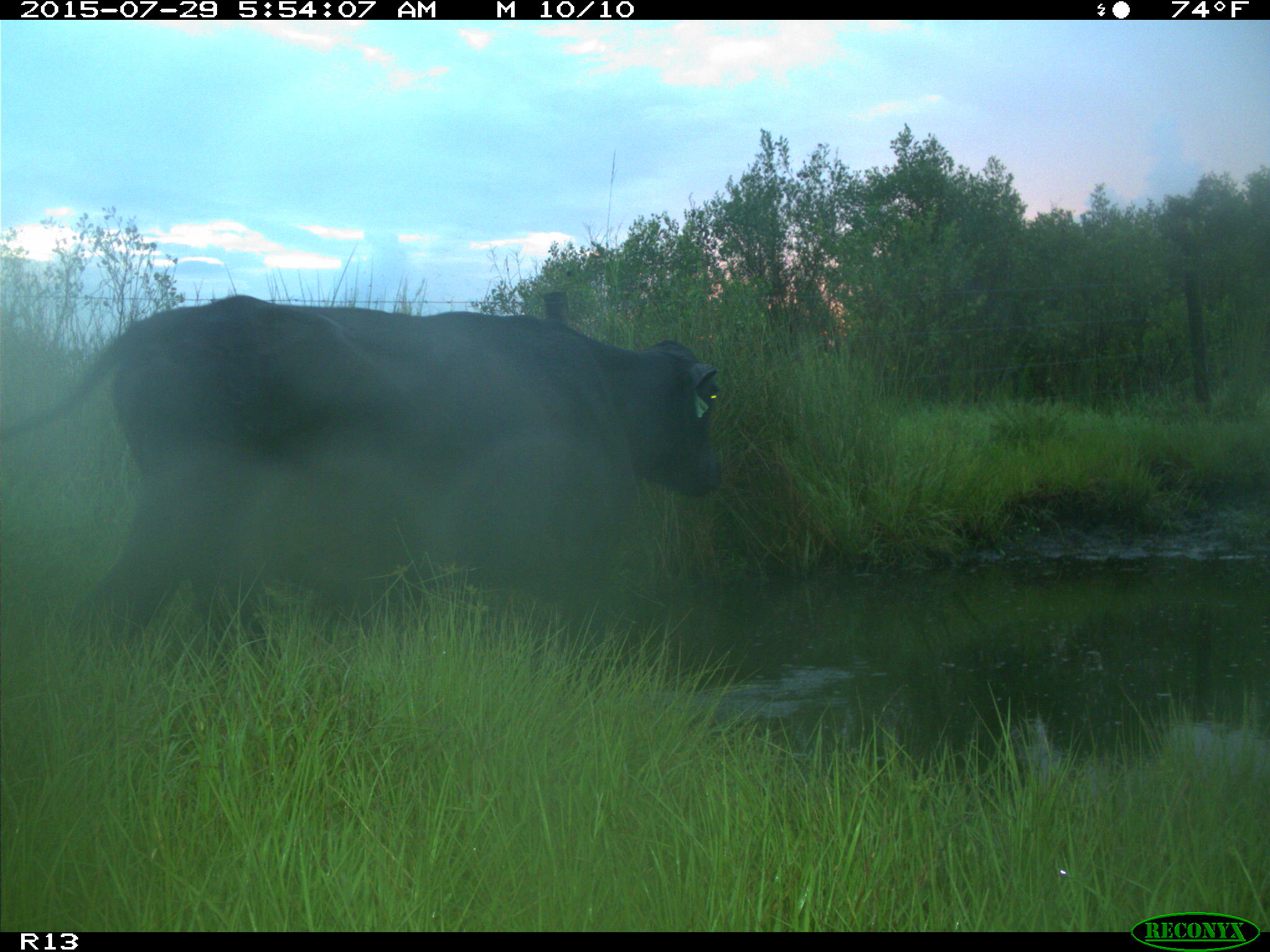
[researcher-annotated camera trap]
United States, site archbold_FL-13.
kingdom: Animalia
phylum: Chordata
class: Mammalia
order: Artiodactyla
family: Bovidae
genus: Bos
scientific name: Bos taurus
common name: domestic cow